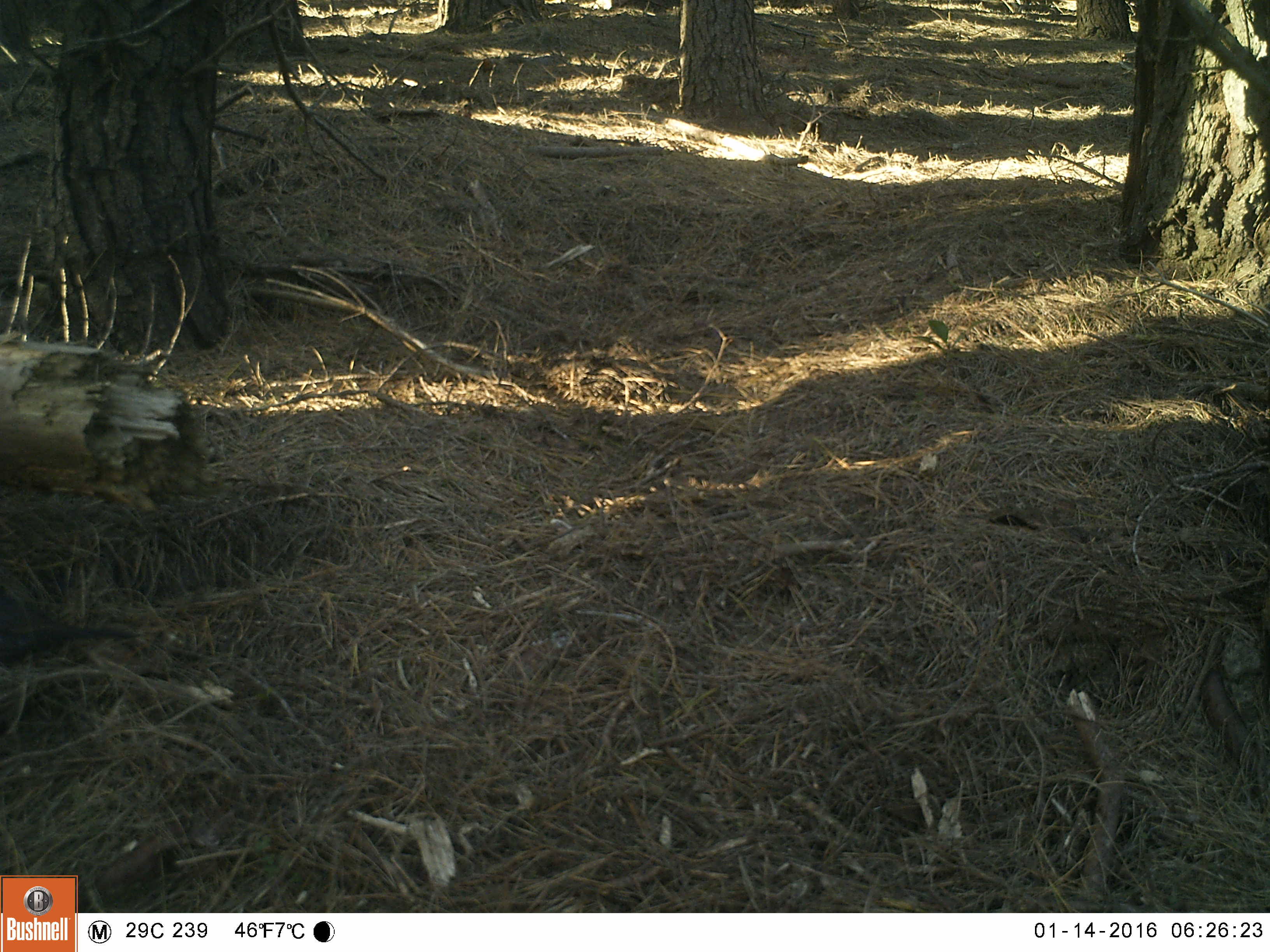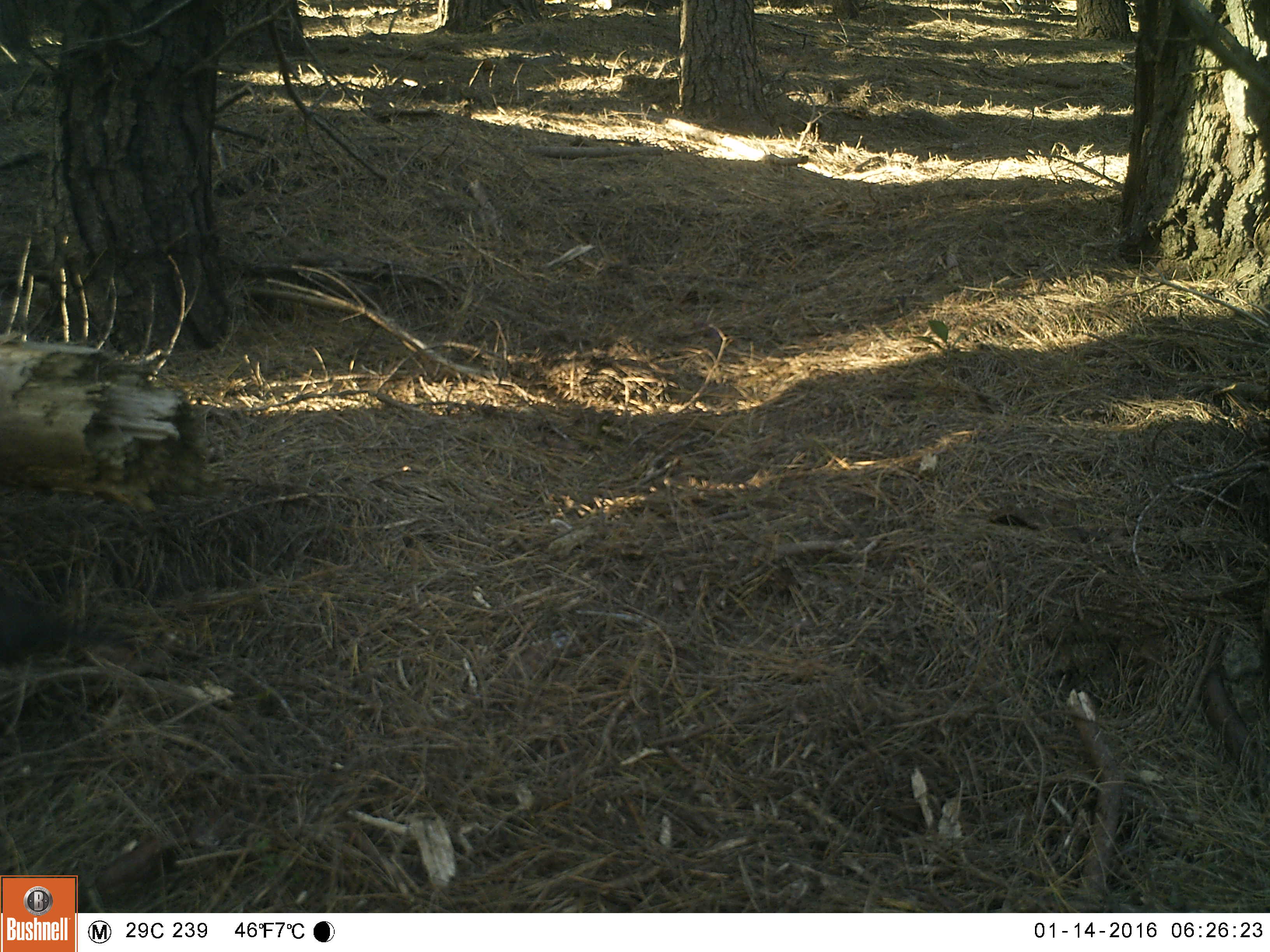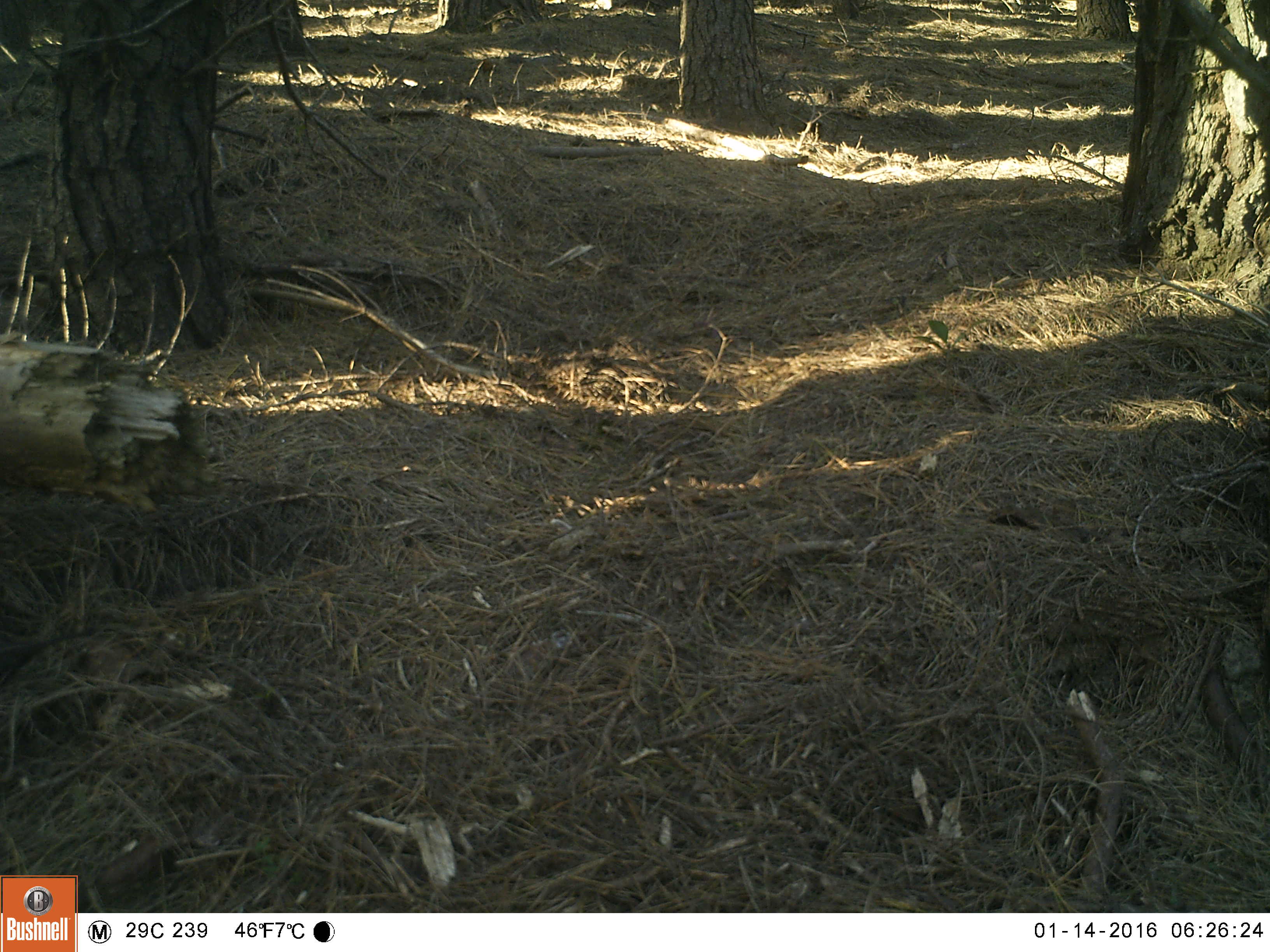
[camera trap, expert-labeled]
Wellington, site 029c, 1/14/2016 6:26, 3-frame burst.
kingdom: Animalia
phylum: Chordata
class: Aves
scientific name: Aves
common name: bird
Bird (Aves).